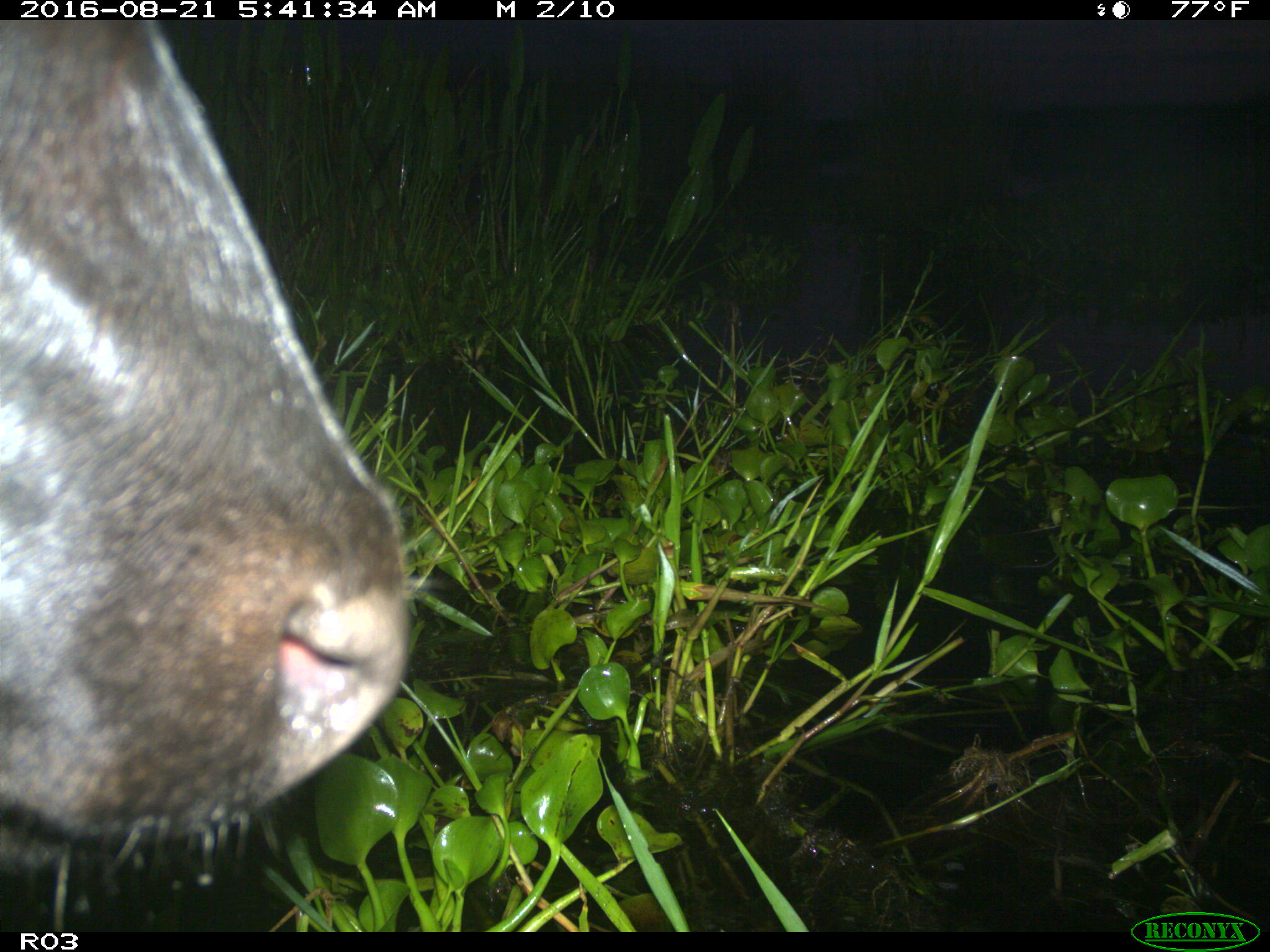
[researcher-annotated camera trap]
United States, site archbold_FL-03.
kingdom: Animalia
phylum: Chordata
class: Mammalia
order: Artiodactyla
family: Bovidae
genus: Bos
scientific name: Bos taurus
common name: domestic cow